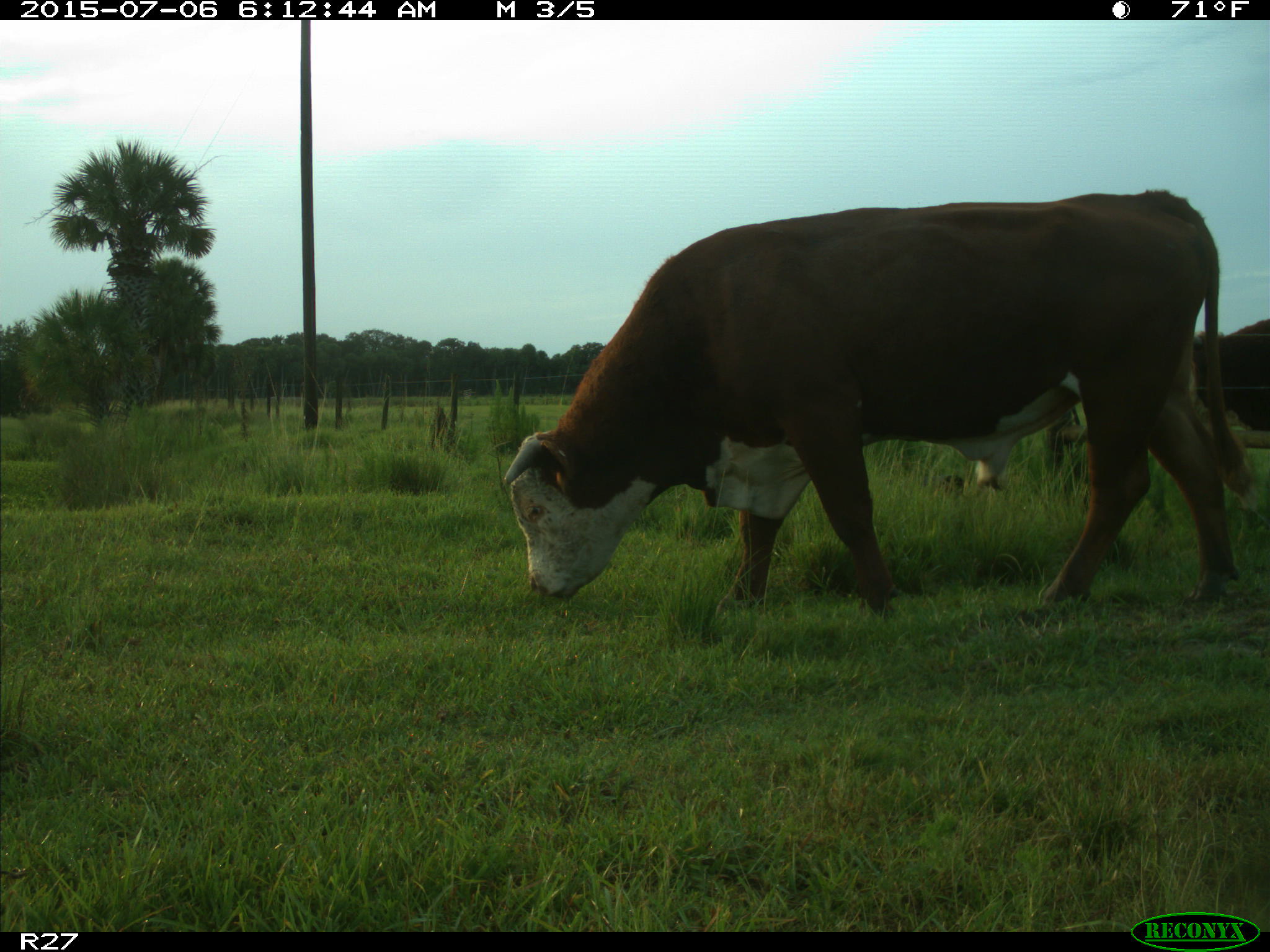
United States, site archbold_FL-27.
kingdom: Animalia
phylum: Chordata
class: Mammalia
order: Artiodactyla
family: Bovidae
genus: Bos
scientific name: Bos taurus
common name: domestic cow